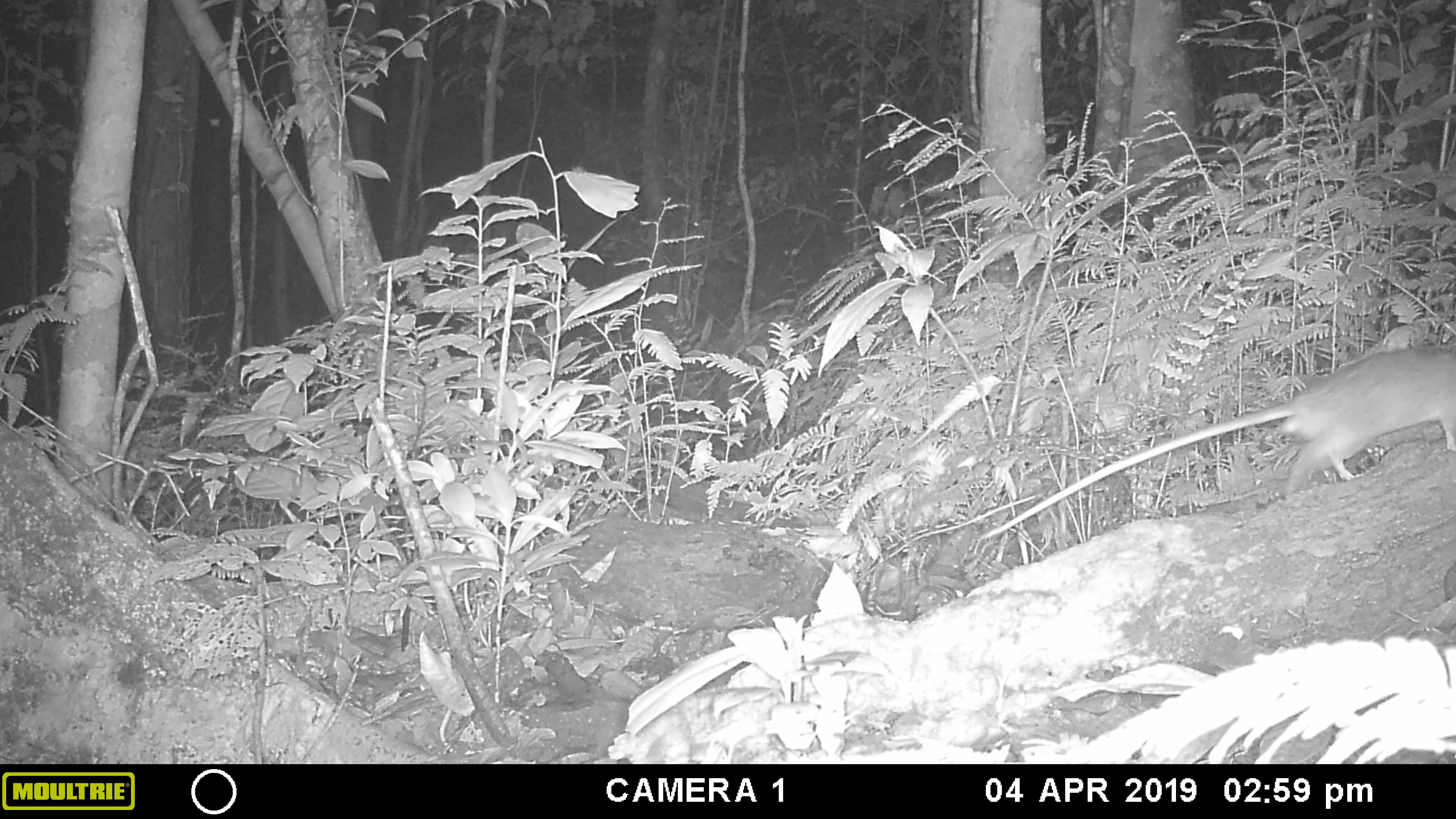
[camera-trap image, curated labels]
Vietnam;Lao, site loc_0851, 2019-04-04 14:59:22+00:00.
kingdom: Animalia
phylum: Chordata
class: Mammalia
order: Rodentia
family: Muridae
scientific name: Muridae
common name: old-world mice and rats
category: unidentified murid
Unidentified murid (old-world mice and rats) (Muridae). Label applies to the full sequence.